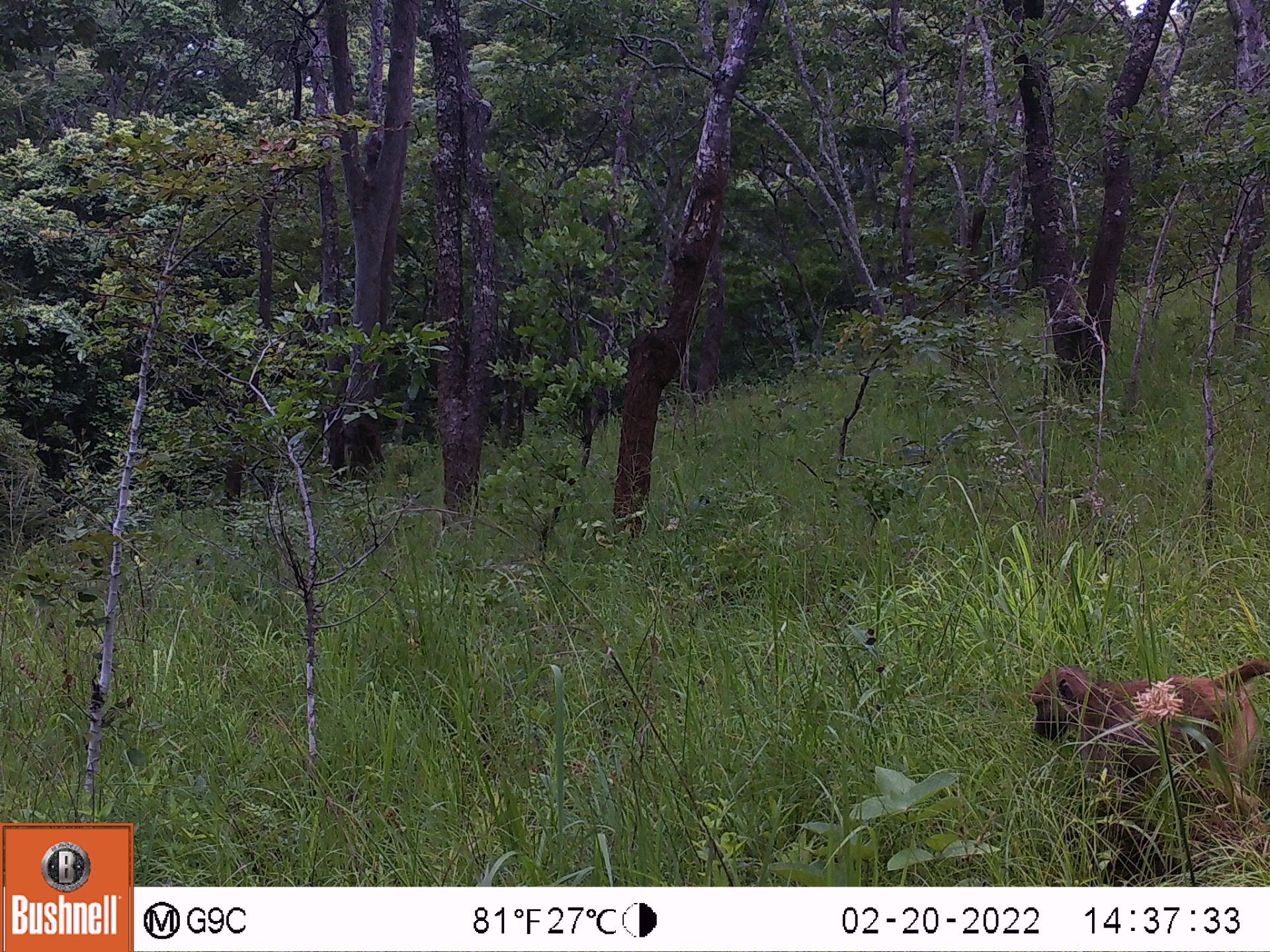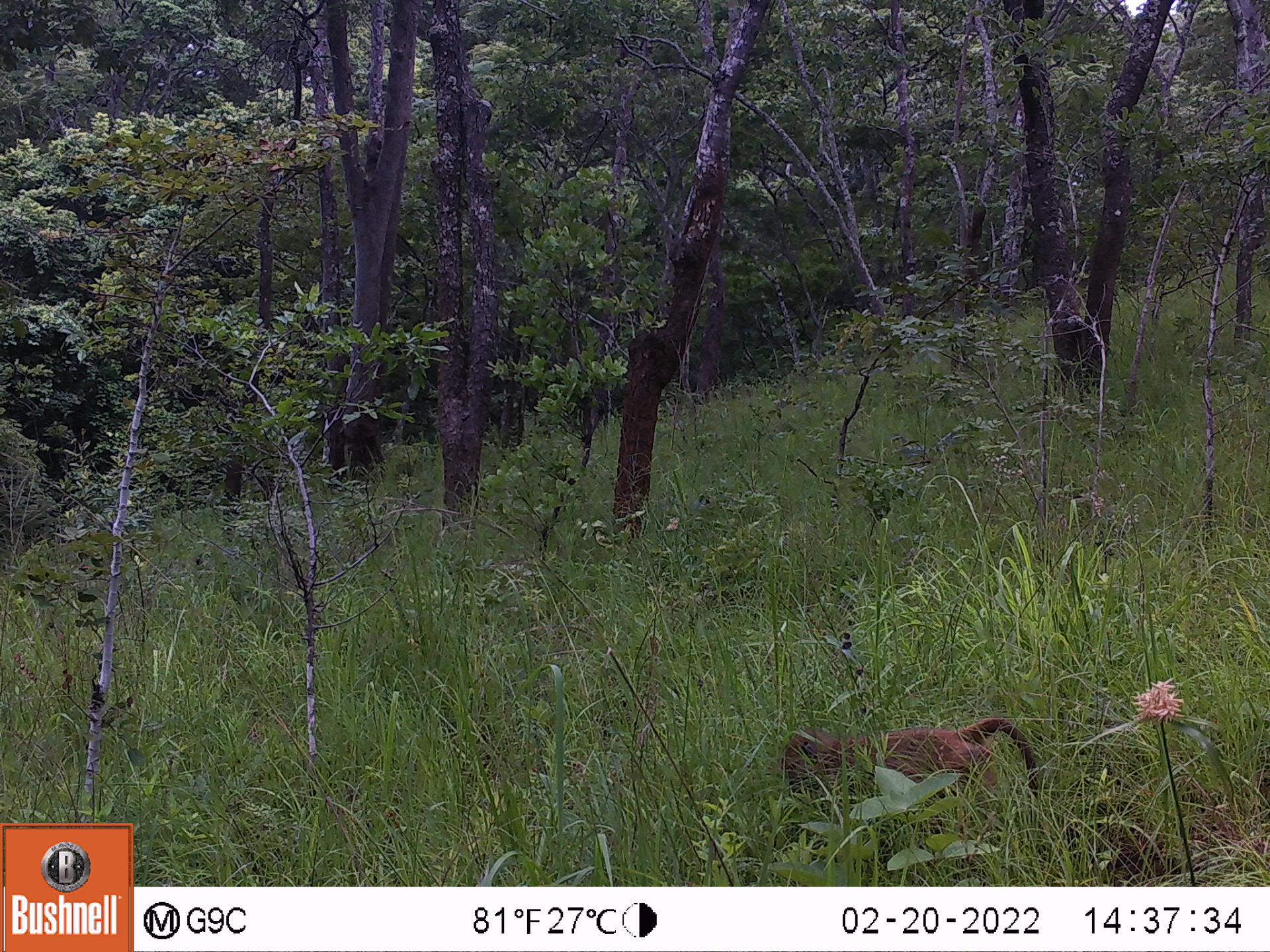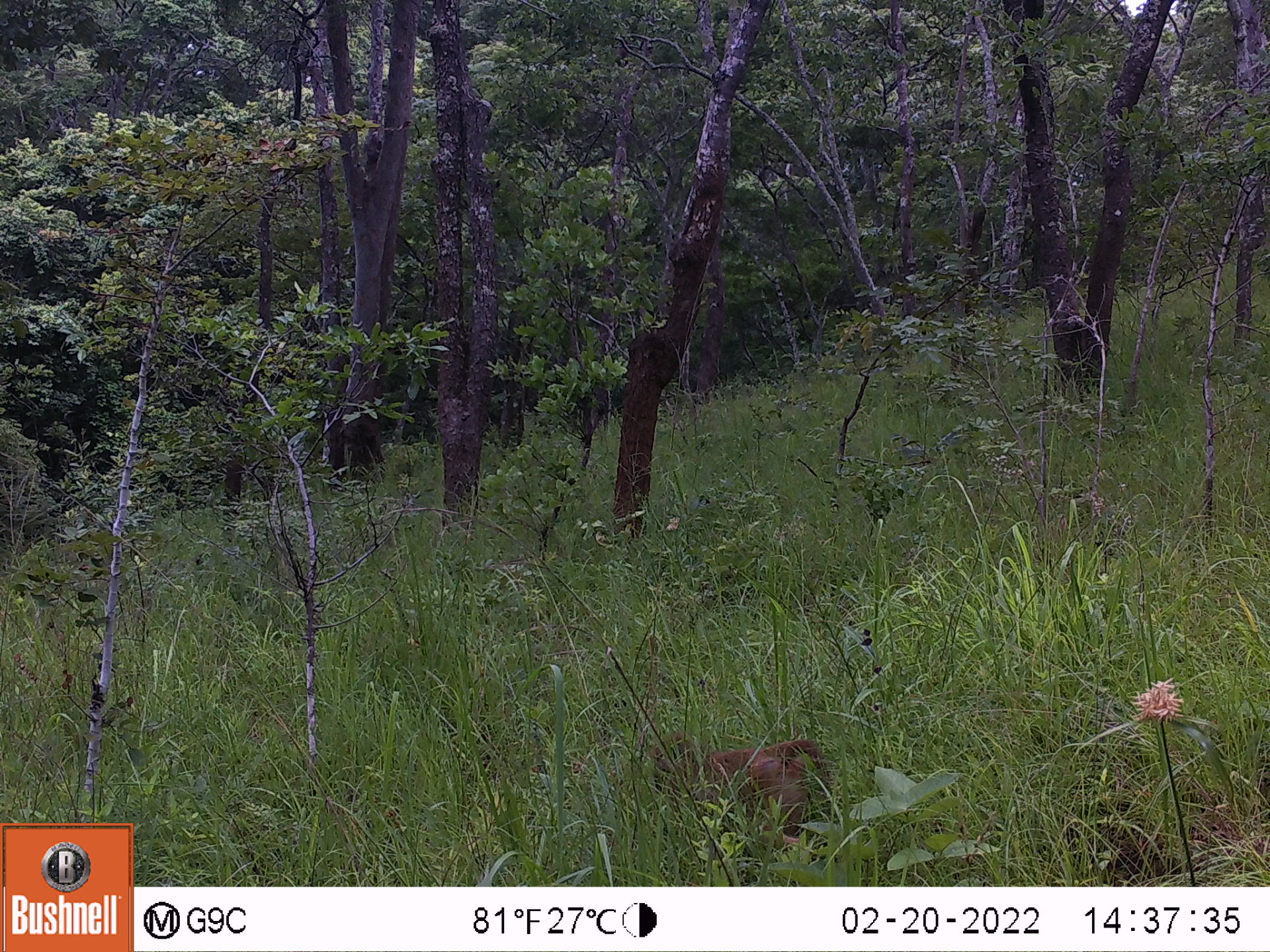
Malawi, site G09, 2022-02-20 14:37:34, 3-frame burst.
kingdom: Animalia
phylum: Chordata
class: Mammalia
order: Primates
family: Cercopithecidae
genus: Papio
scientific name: Papio cynocephalus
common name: yellow baboon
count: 1